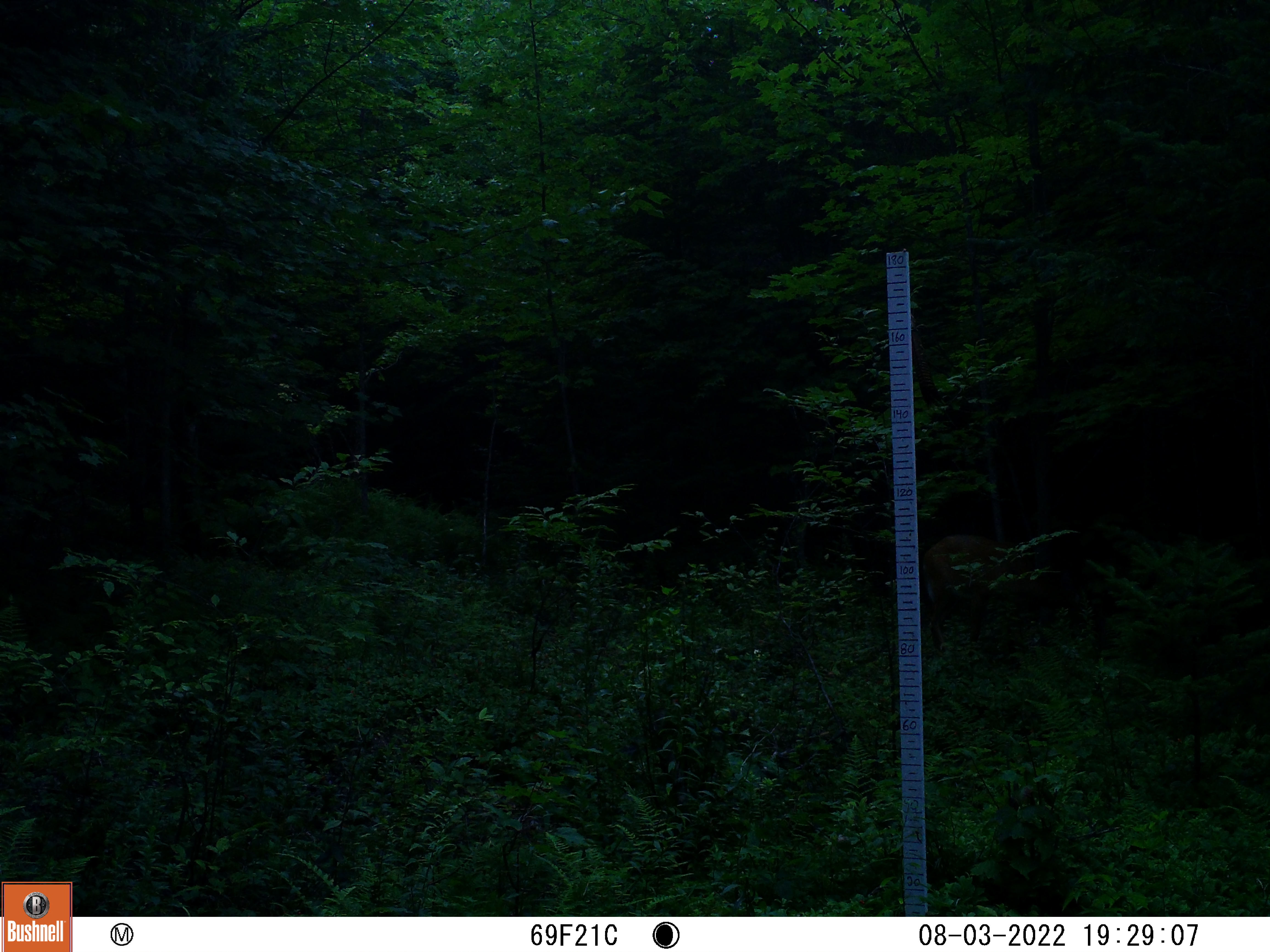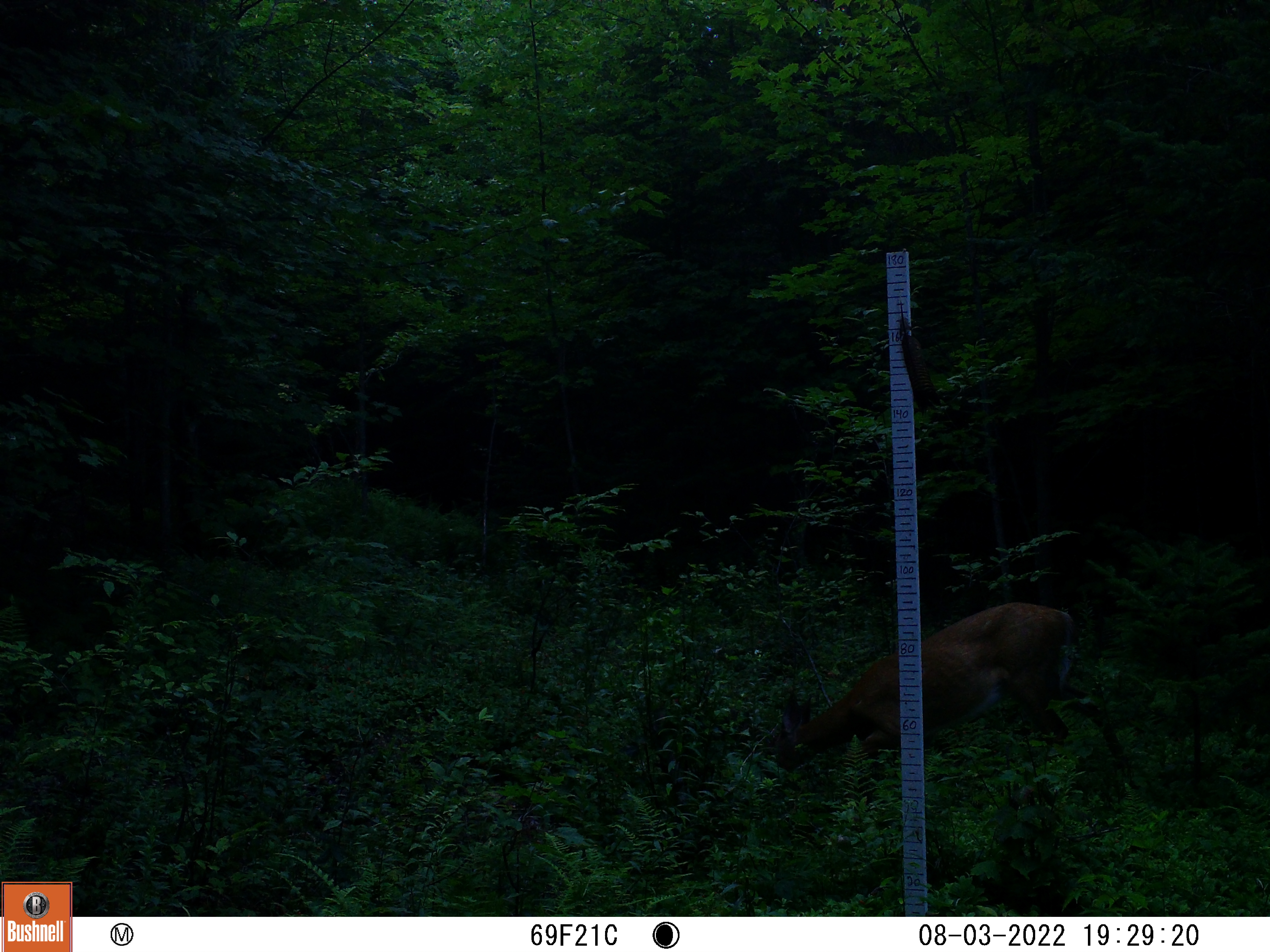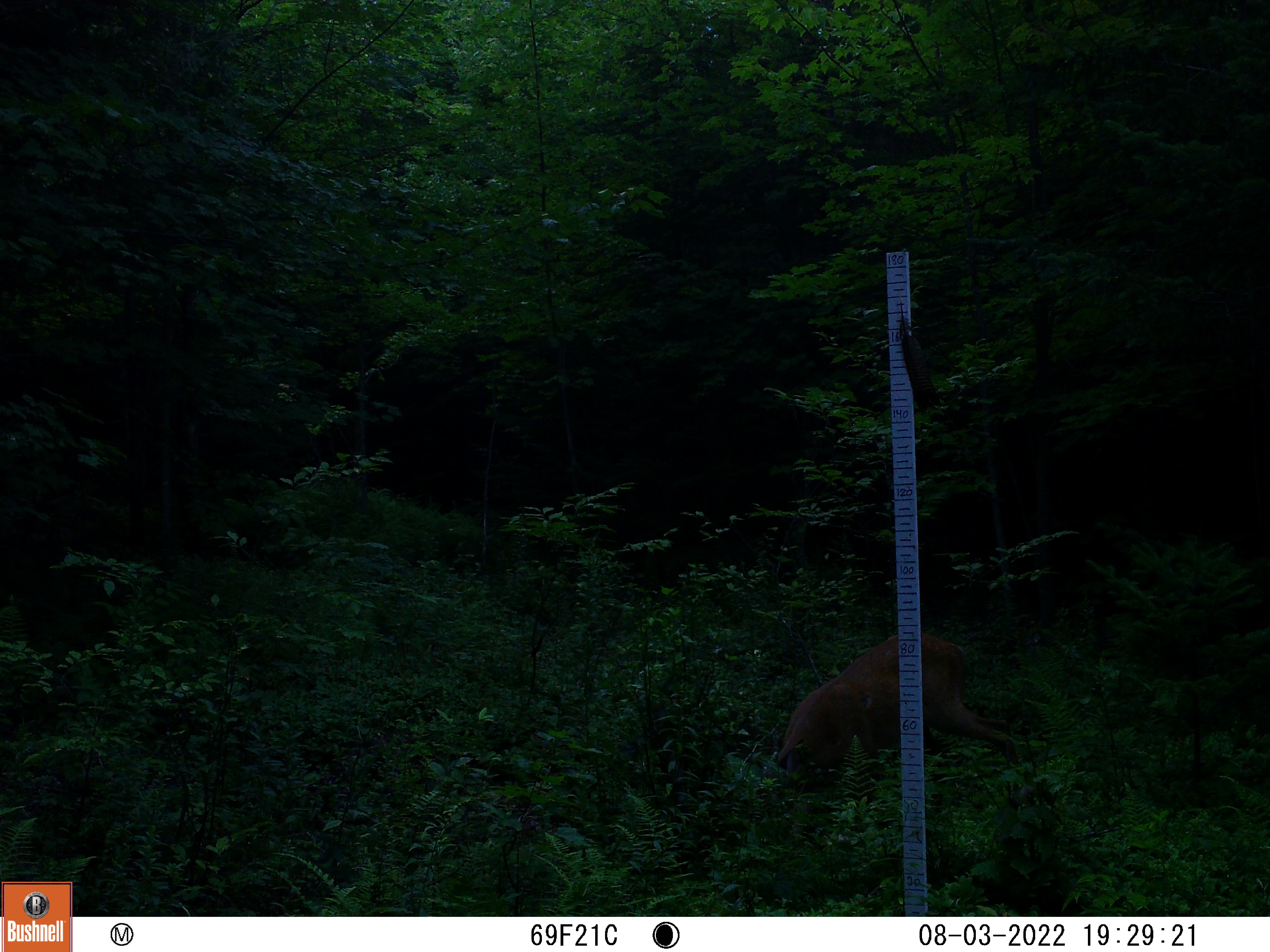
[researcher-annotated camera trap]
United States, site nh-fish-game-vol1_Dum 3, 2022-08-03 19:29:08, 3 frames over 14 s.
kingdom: Animalia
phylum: Chordata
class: Mammalia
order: Artiodactyla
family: Cervidae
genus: Odocoileus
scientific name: Odocoileus virginianus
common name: white-tailed deer